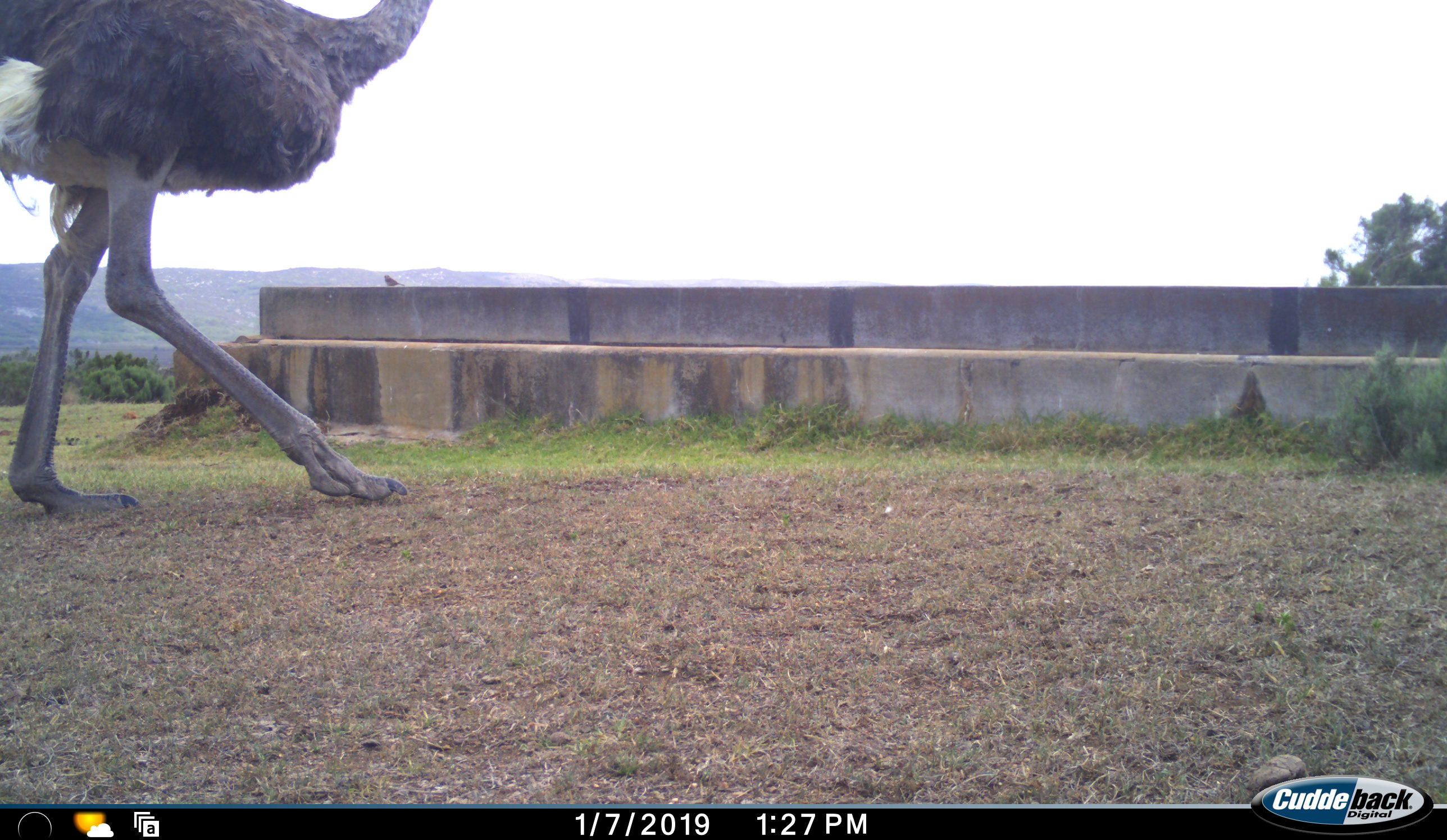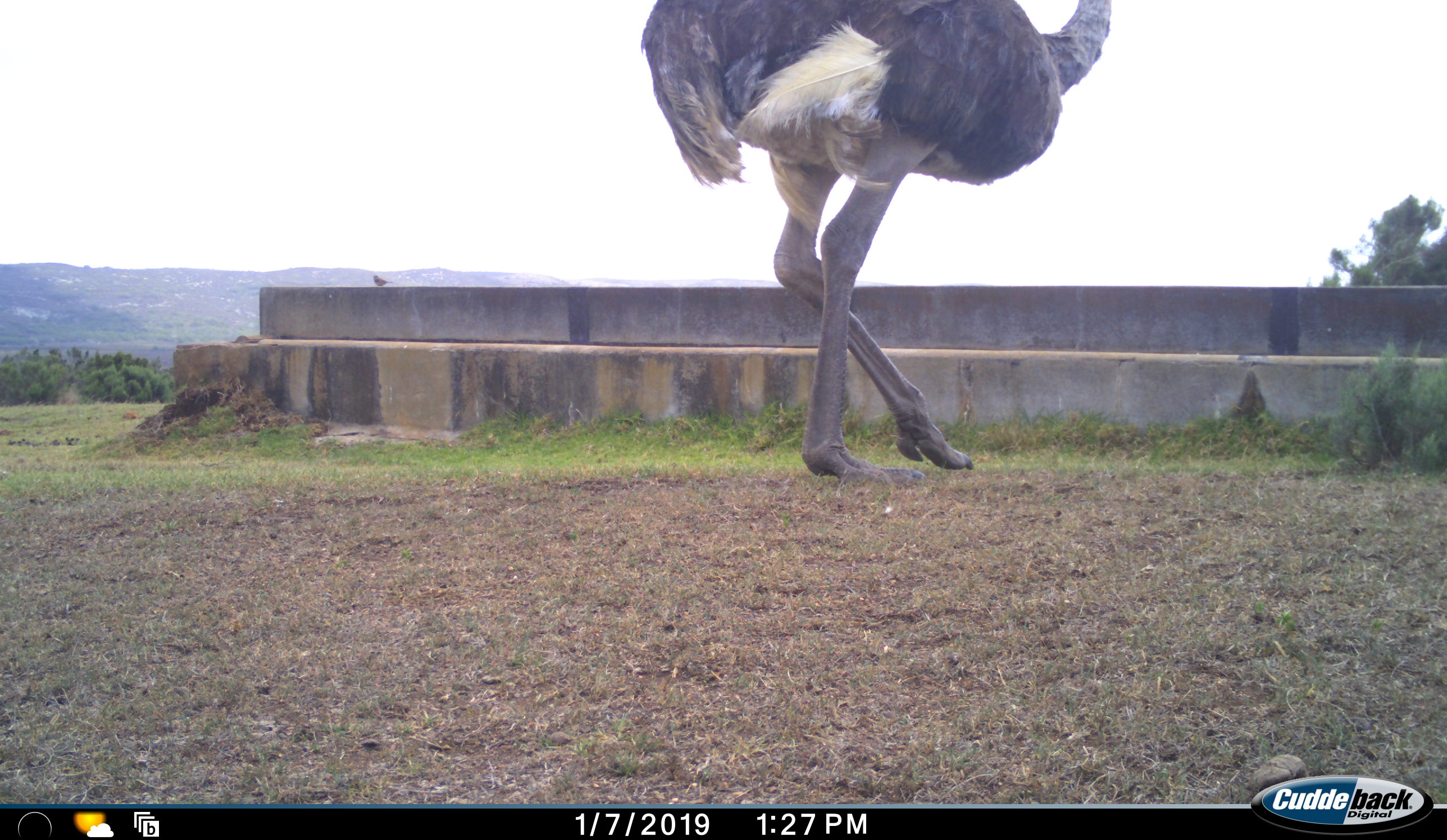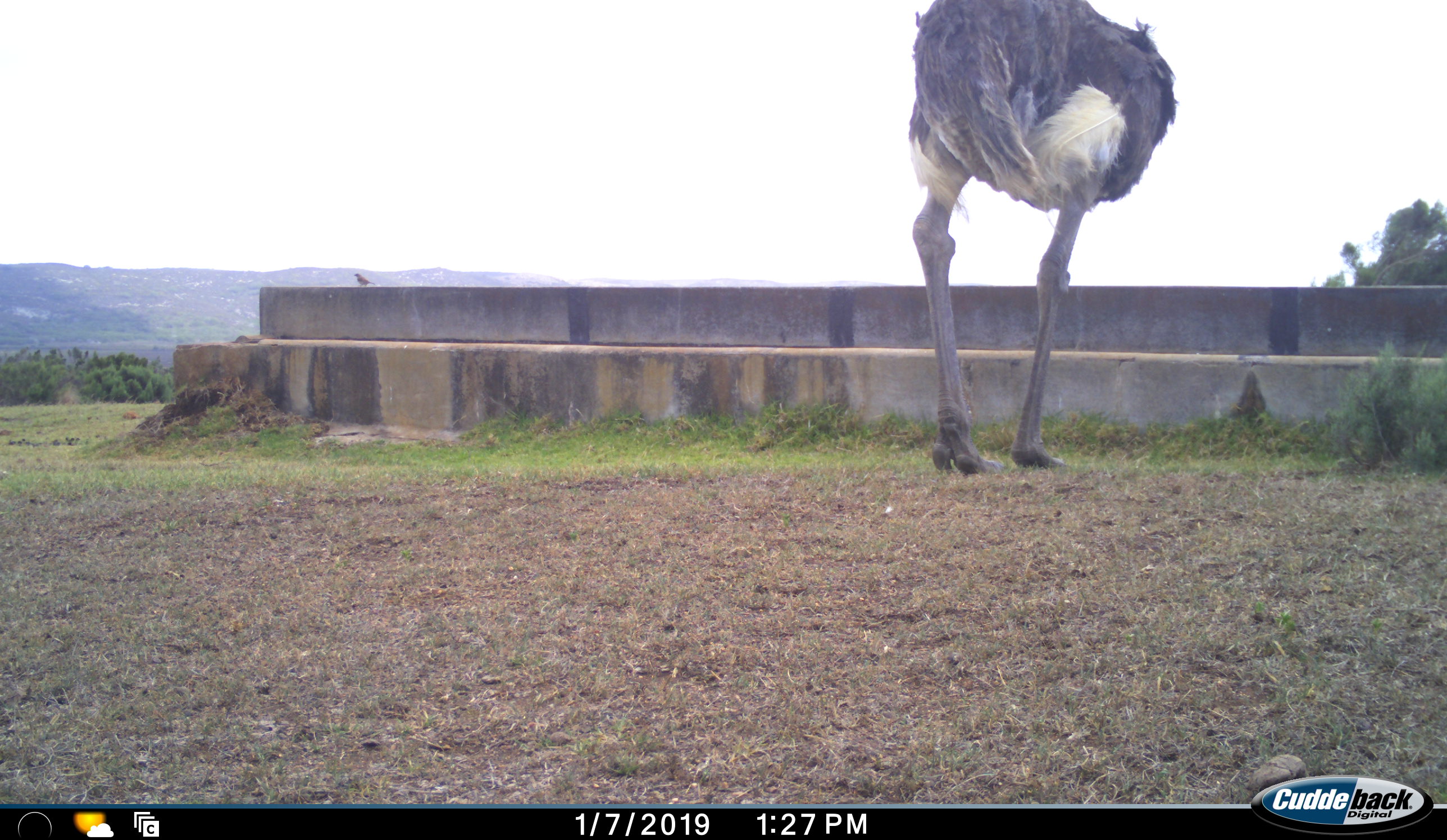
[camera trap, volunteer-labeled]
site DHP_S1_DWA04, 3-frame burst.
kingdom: Animalia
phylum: Chordata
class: Aves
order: Struthioniformes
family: Struthionidae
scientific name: Struthionidae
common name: ostrich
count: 1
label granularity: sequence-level